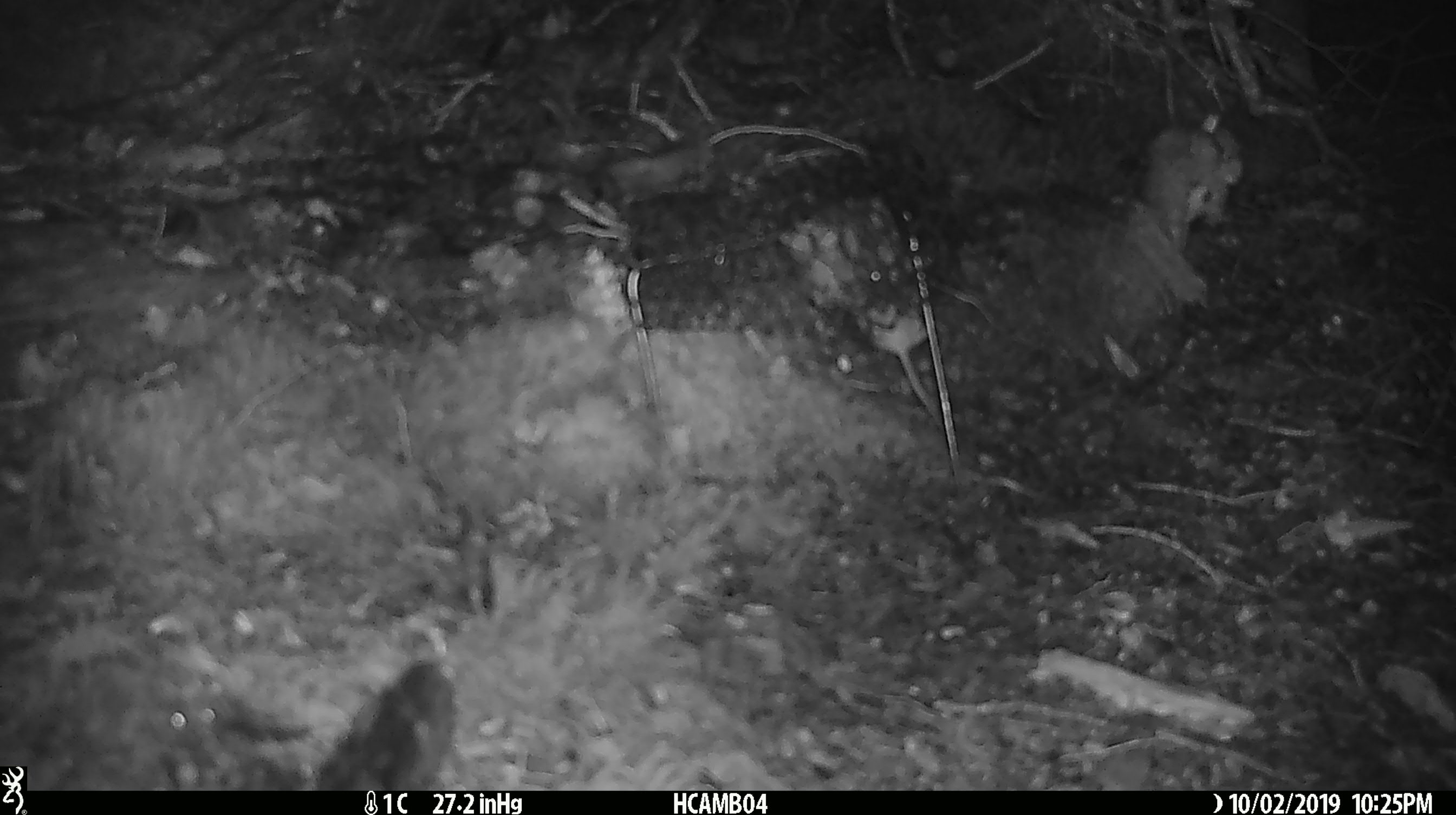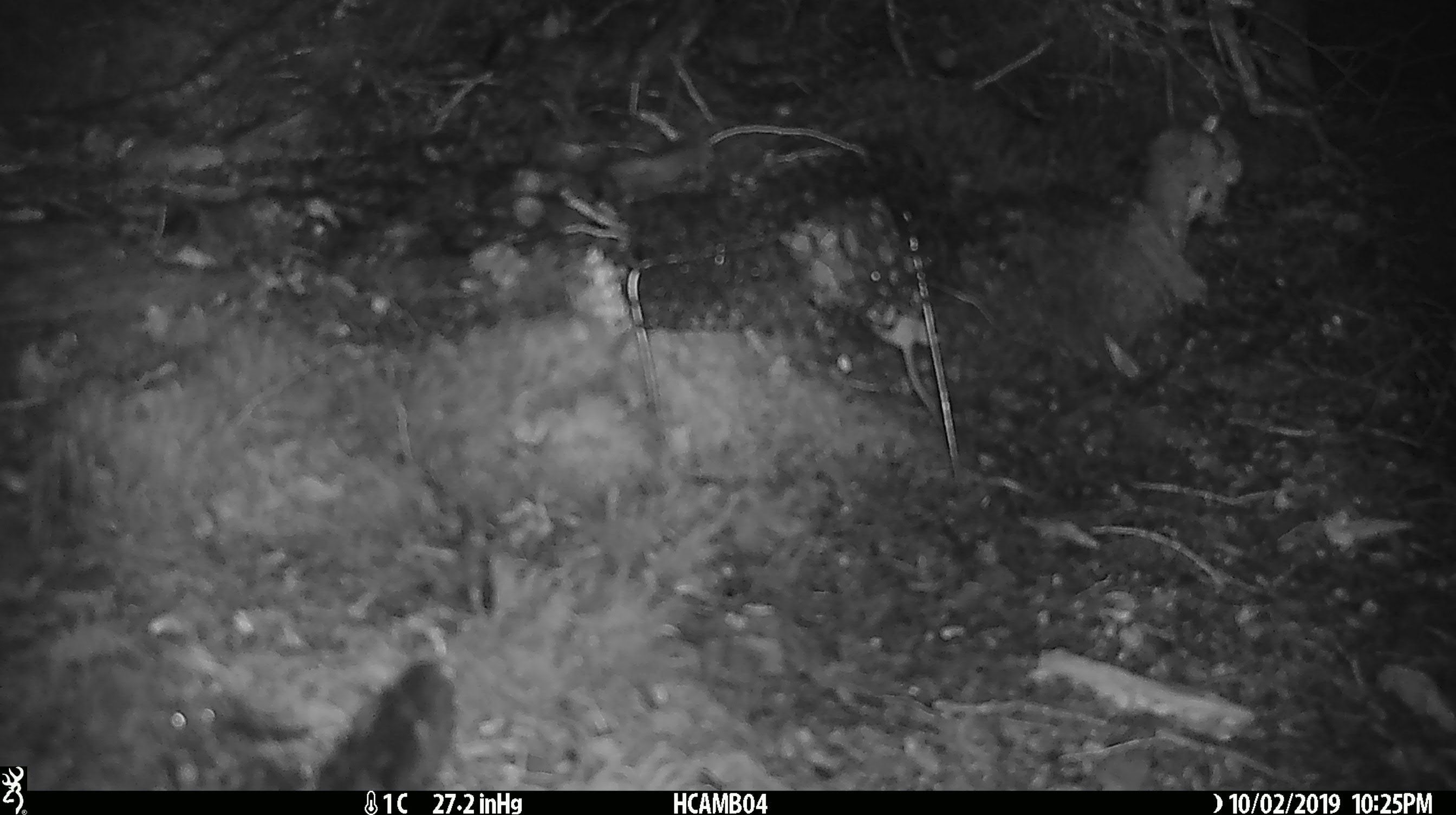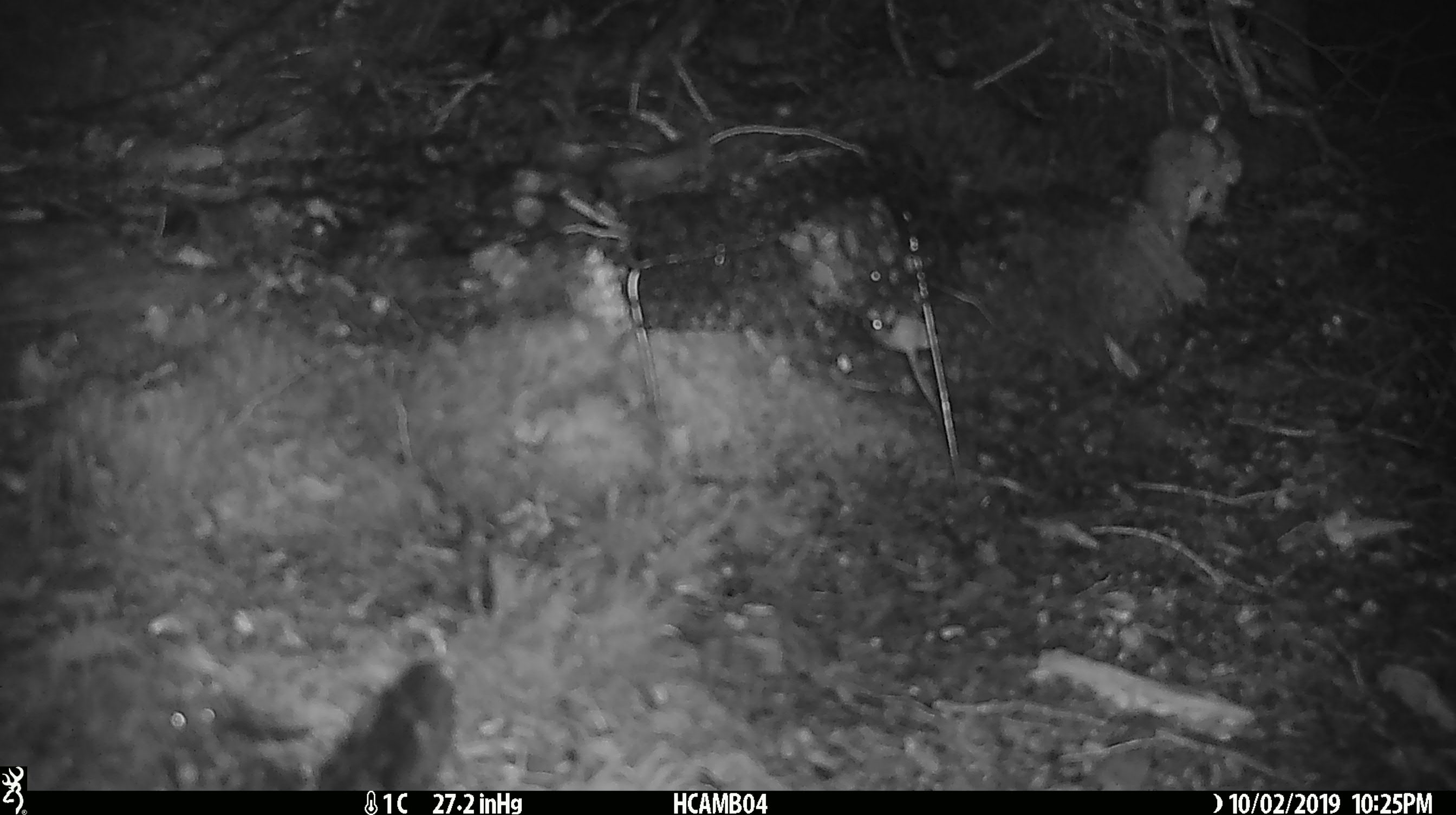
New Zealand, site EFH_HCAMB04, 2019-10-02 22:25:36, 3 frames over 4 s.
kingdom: Animalia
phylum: Chordata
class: Mammalia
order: Rodentia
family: Muridae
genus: Mus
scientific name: Mus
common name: mouse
Mouse (Mus).